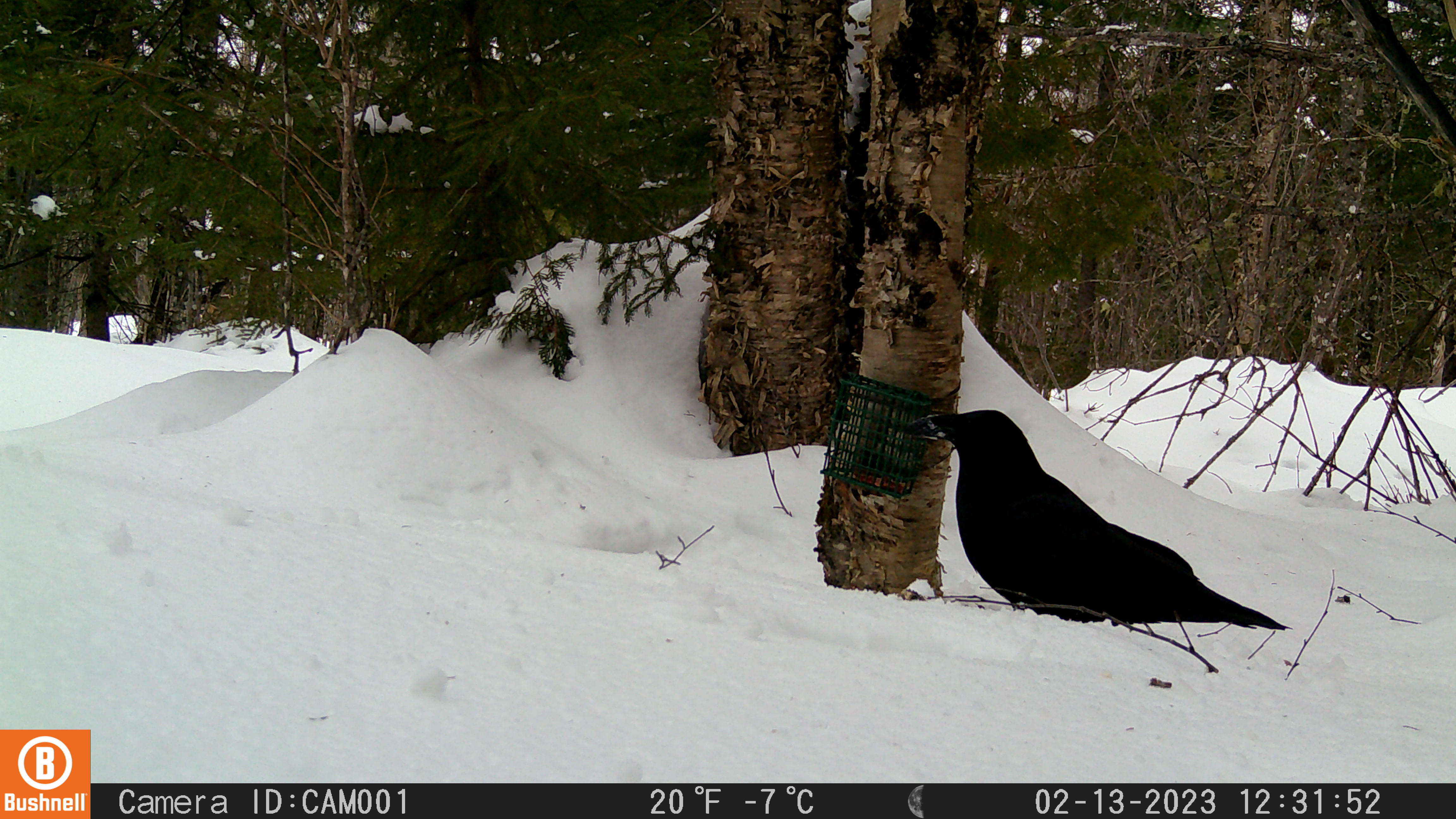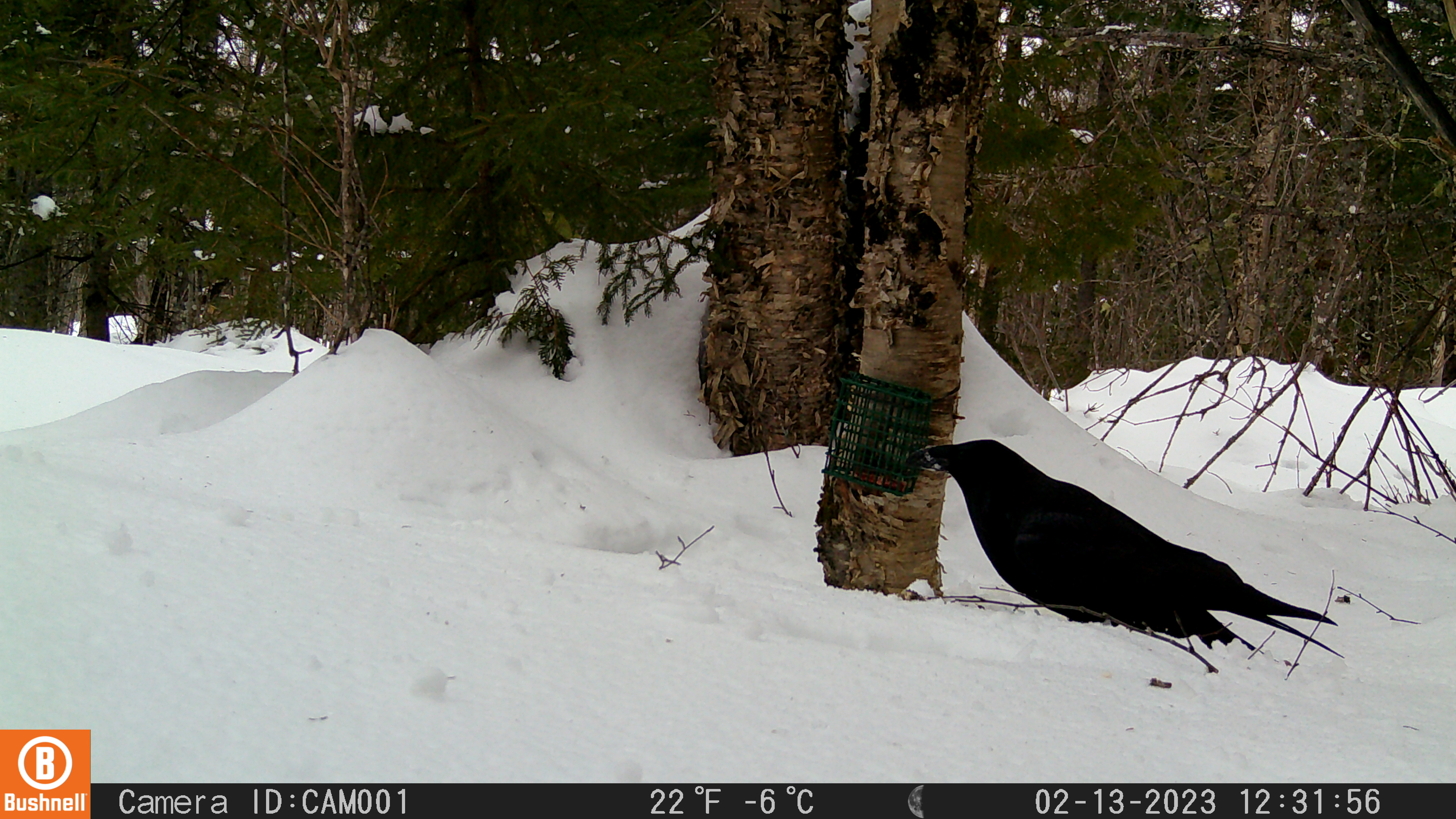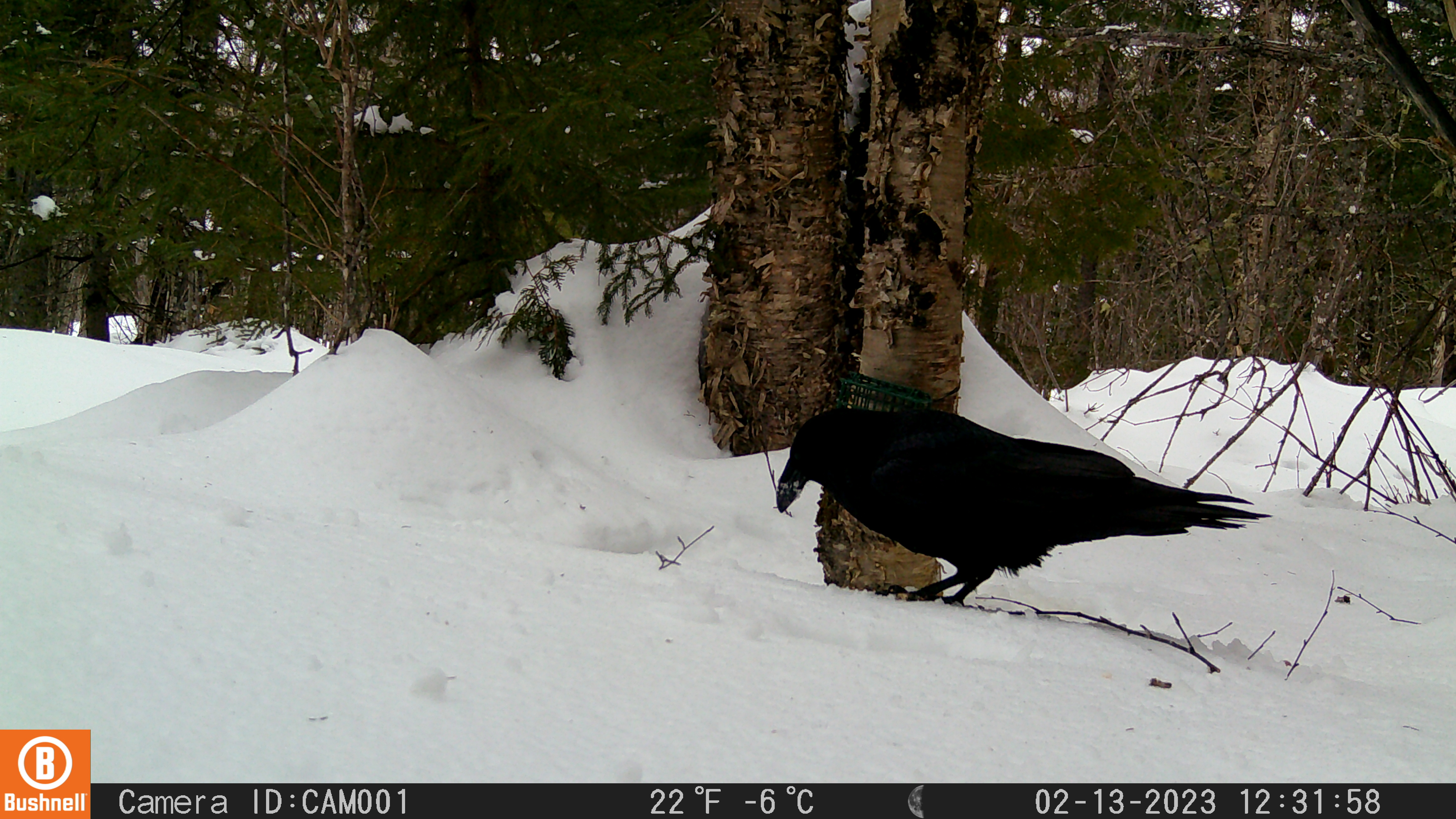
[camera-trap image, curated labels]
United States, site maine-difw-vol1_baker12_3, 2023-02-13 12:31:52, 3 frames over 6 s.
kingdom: Animalia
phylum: Chordata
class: Aves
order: Passeriformes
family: Corvidae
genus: Corvus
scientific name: Corvus corax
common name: common raven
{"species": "common raven (Corvus corax)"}